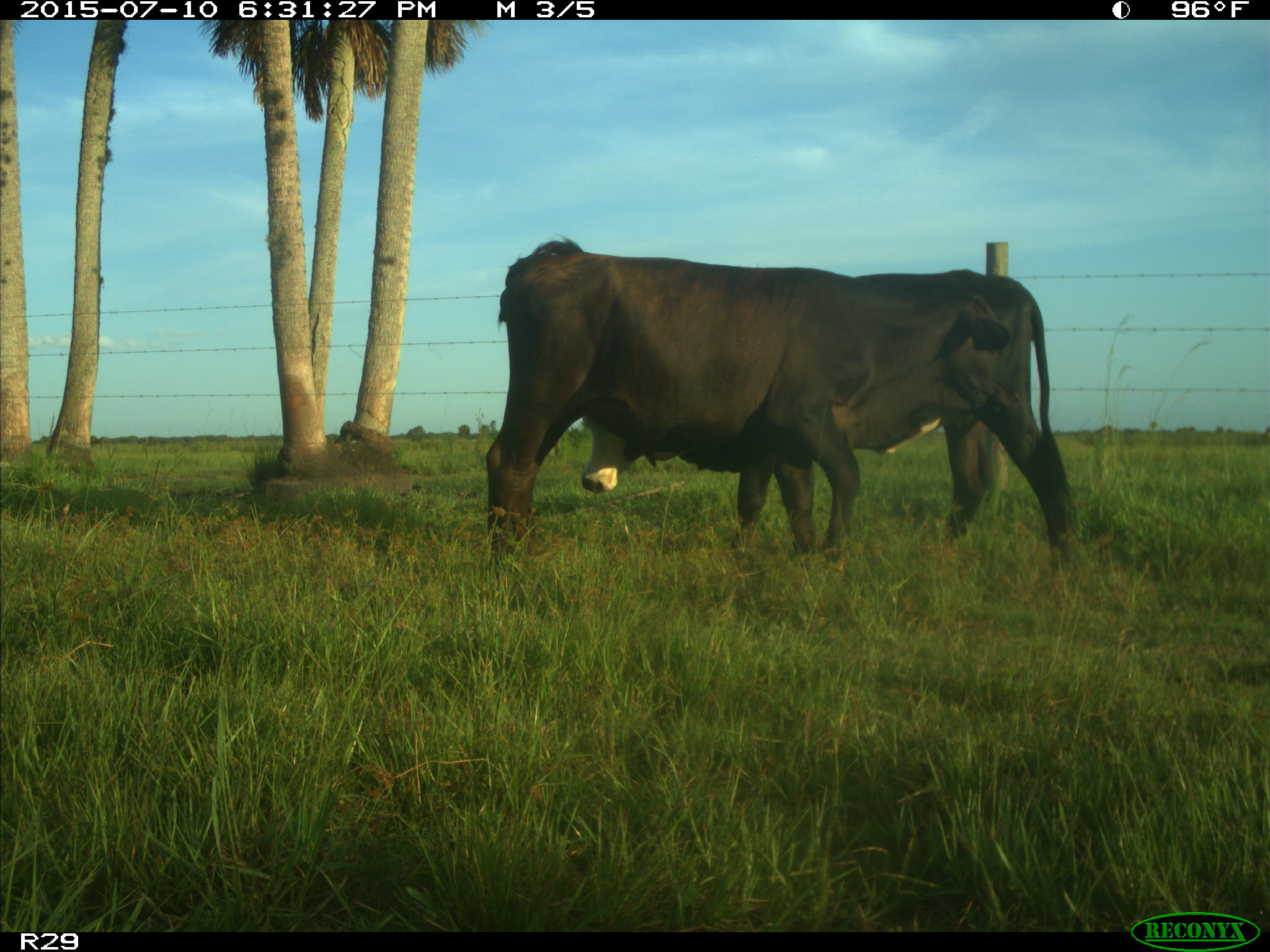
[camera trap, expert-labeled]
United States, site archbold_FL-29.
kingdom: Animalia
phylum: Chordata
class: Mammalia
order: Artiodactyla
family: Bovidae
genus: Bos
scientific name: Bos taurus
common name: domestic cow